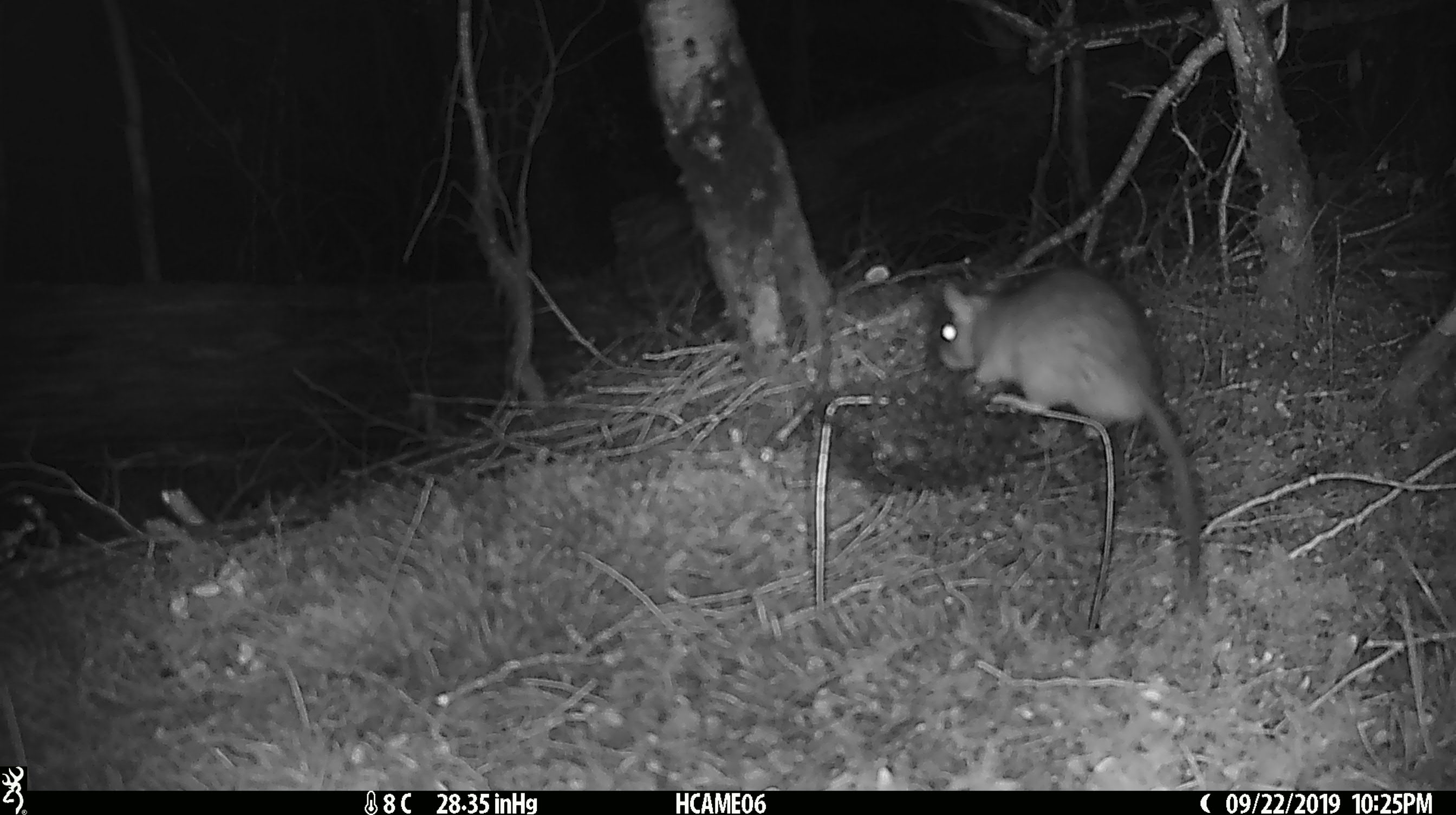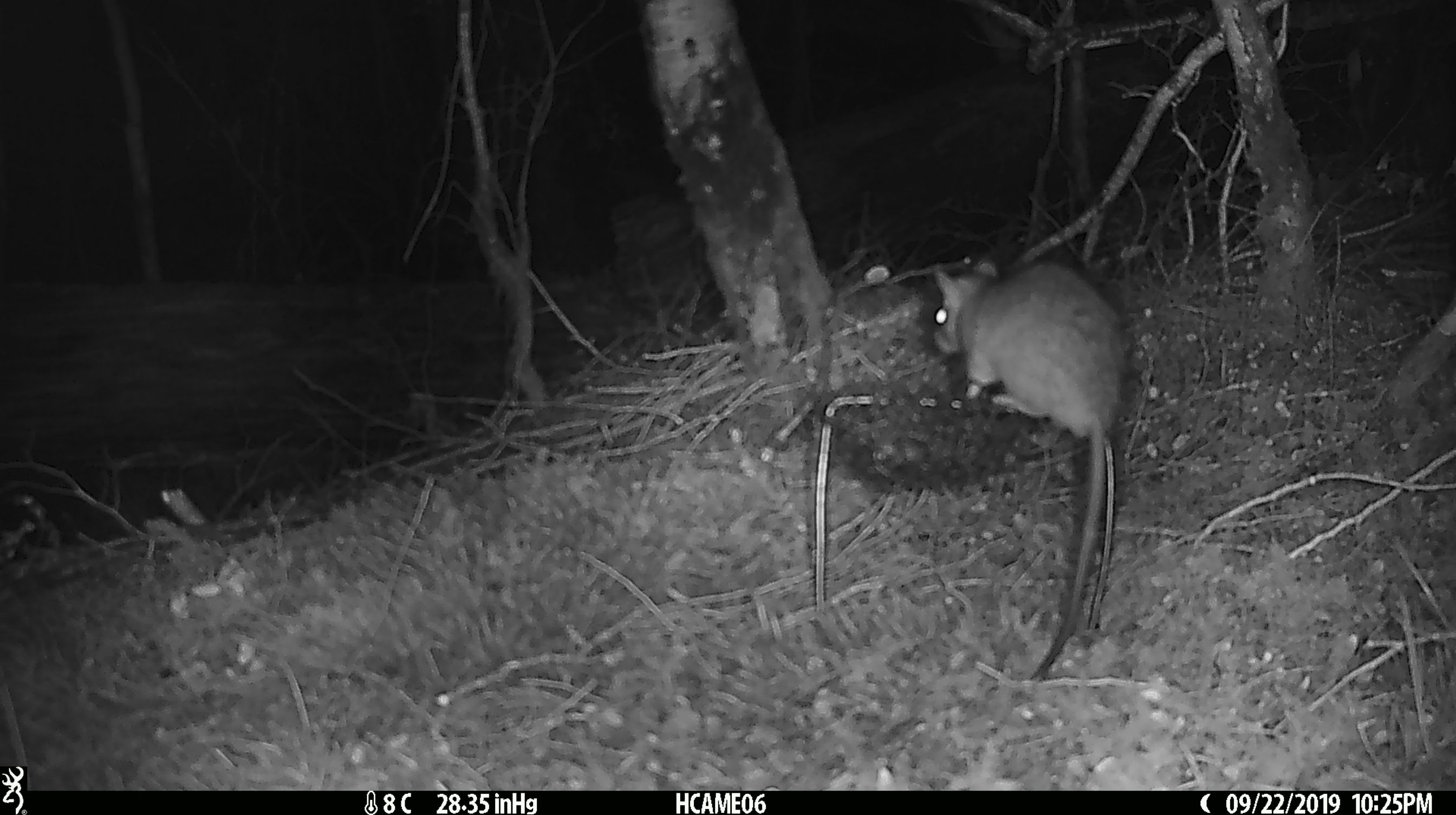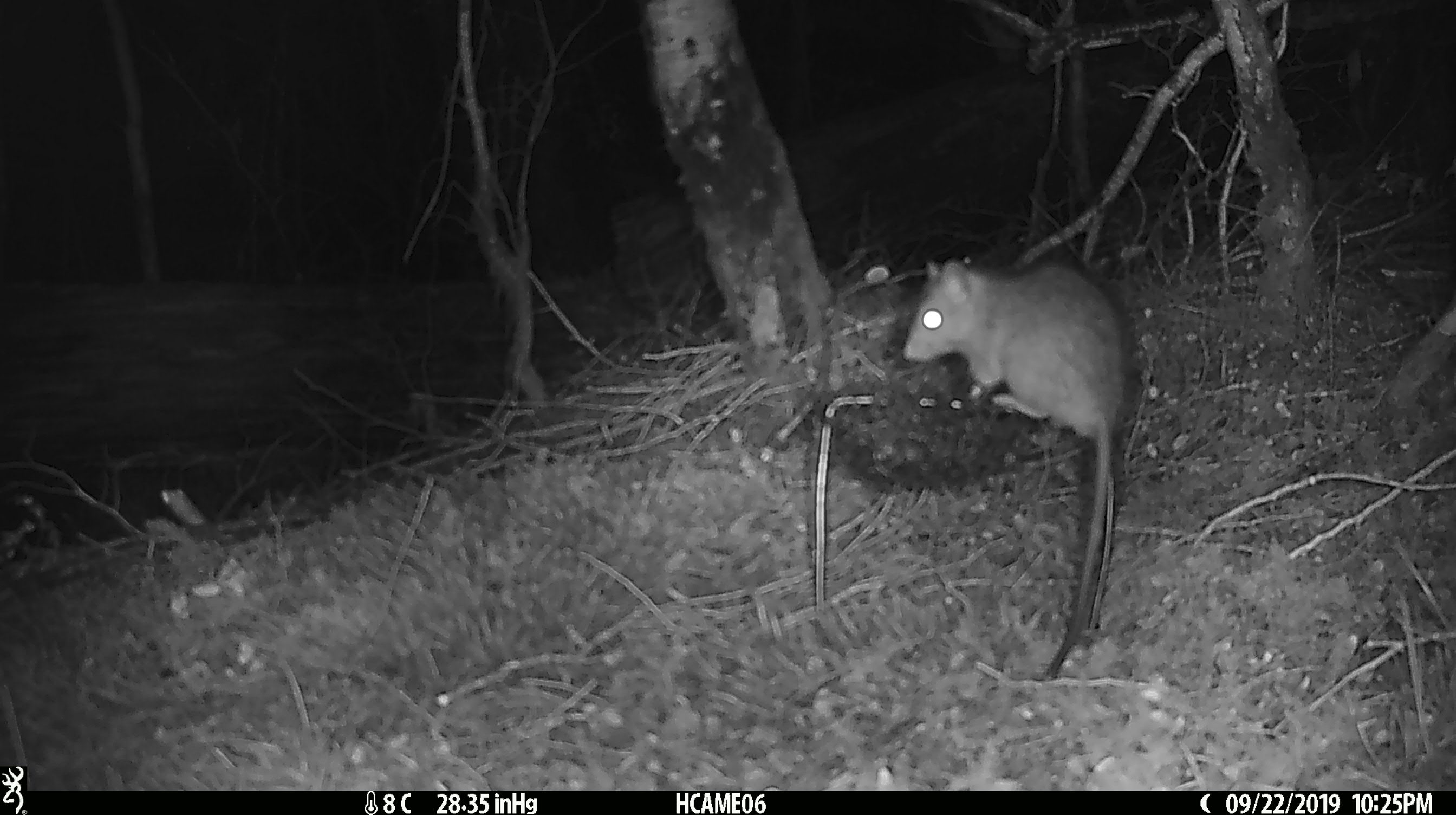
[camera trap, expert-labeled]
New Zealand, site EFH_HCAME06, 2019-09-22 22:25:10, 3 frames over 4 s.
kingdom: Animalia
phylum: Chordata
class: Mammalia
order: Rodentia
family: Muridae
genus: Rattus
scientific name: Rattus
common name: rat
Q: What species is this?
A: Rat (Rattus).